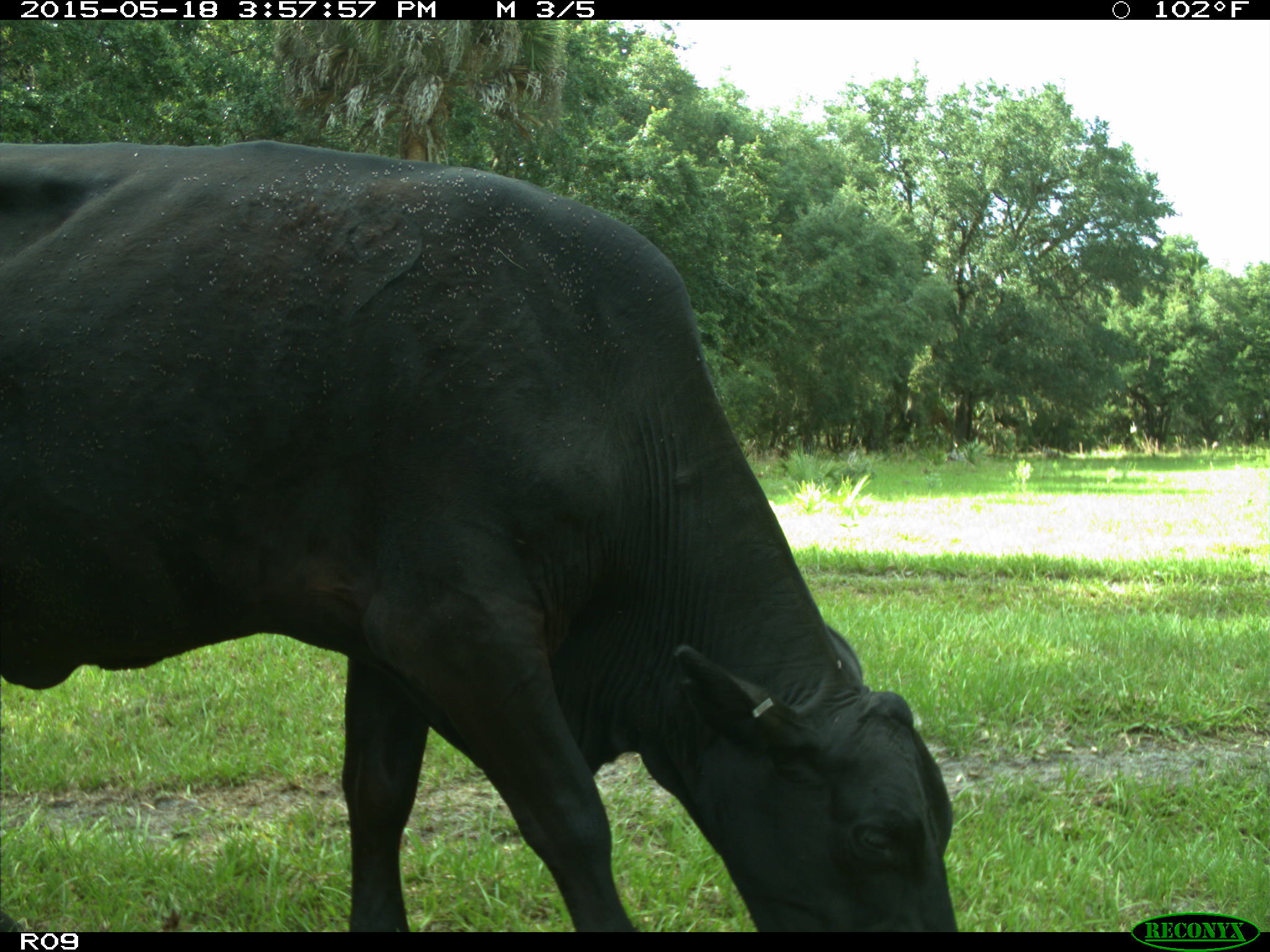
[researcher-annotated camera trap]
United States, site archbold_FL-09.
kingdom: Animalia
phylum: Chordata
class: Mammalia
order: Artiodactyla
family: Bovidae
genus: Bos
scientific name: Bos taurus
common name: domestic cow